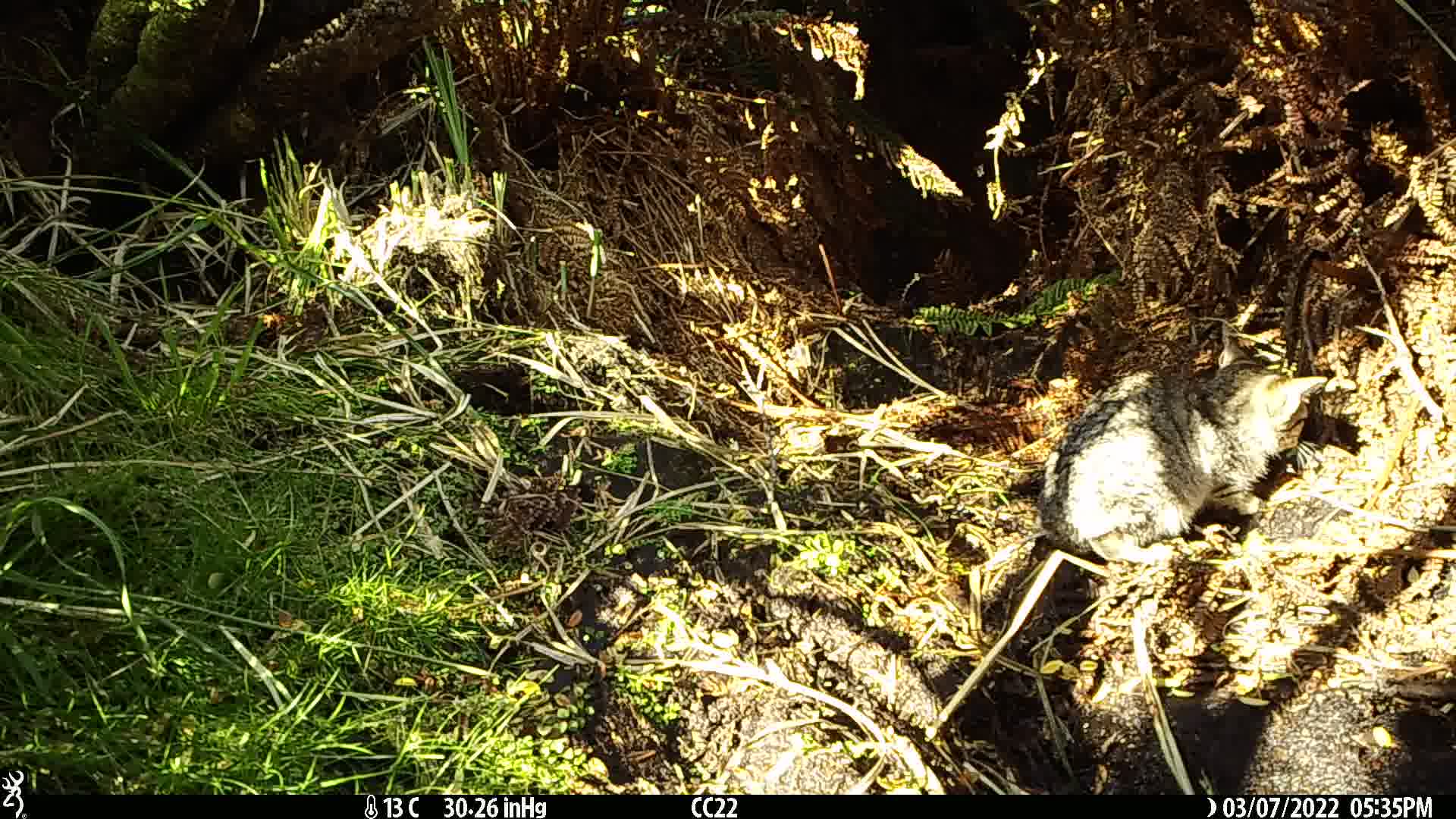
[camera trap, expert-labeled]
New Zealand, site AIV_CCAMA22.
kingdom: Animalia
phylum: Chordata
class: Mammalia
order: Carnivora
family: Felidae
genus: Felis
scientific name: Felis catus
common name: domestic cat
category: cat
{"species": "cat (domestic cat) (Felis catus)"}